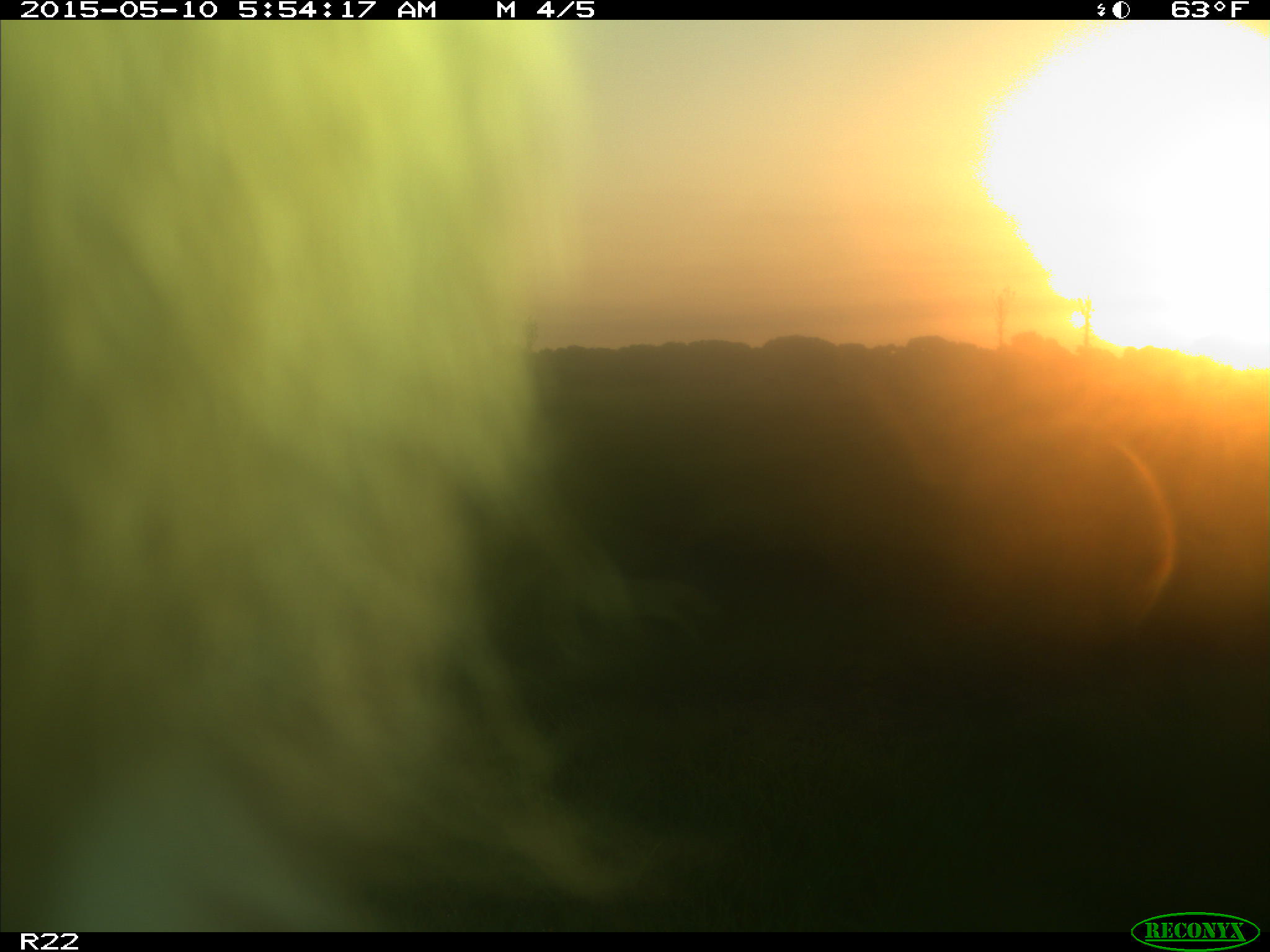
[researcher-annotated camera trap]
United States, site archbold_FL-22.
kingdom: Animalia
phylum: Chordata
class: Mammalia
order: Artiodactyla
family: Bovidae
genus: Bos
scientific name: Bos taurus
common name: domestic cow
Bos taurus (domestic cow).